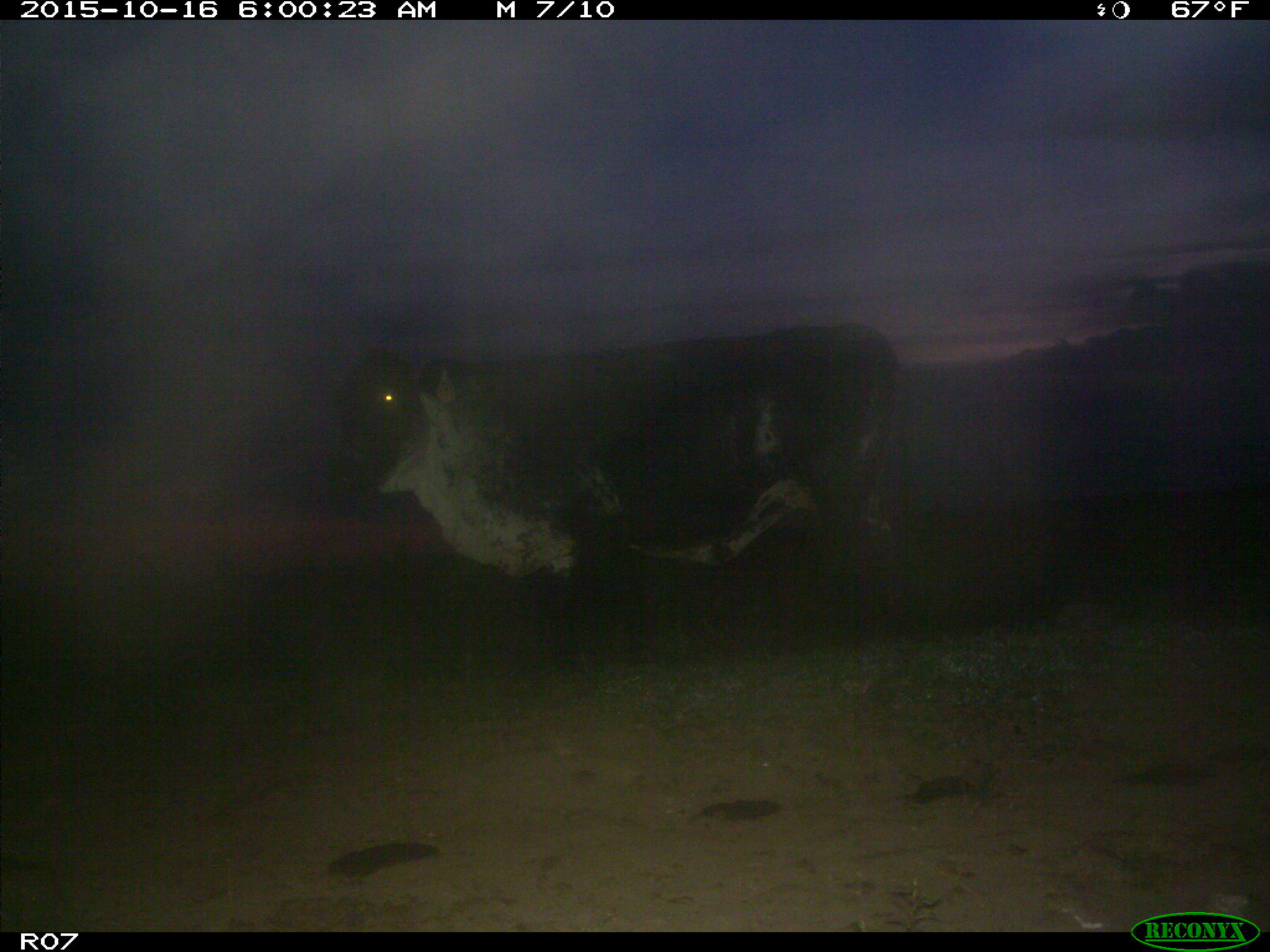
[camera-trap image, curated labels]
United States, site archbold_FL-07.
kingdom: Animalia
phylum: Chordata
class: Mammalia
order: Artiodactyla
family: Bovidae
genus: Bos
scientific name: Bos taurus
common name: domestic cow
Bos taurus (domestic cow).